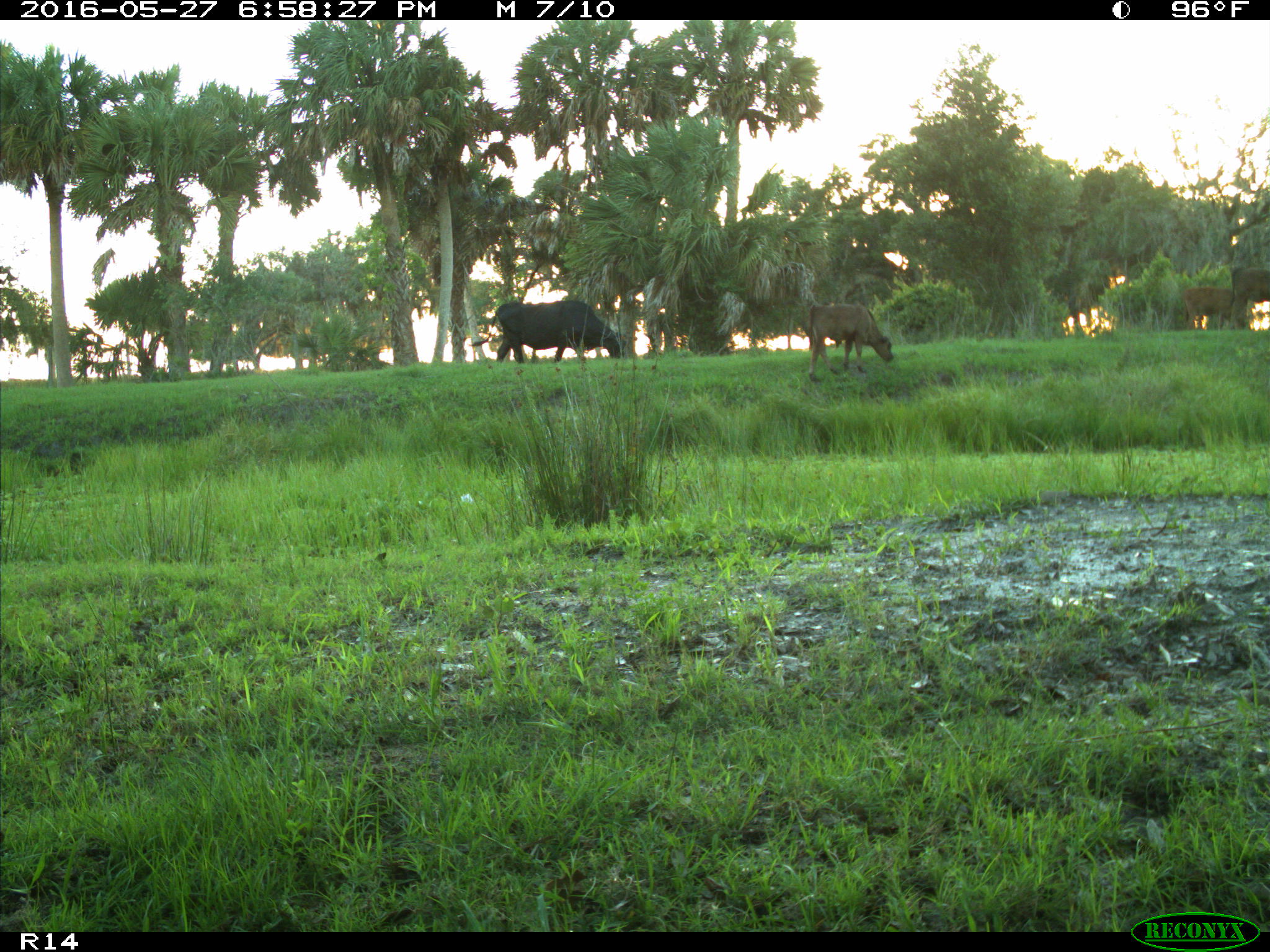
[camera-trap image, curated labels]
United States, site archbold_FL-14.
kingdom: Animalia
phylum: Chordata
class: Mammalia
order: Artiodactyla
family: Bovidae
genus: Bos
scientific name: Bos taurus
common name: domestic cow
Bos taurus (domestic cow).